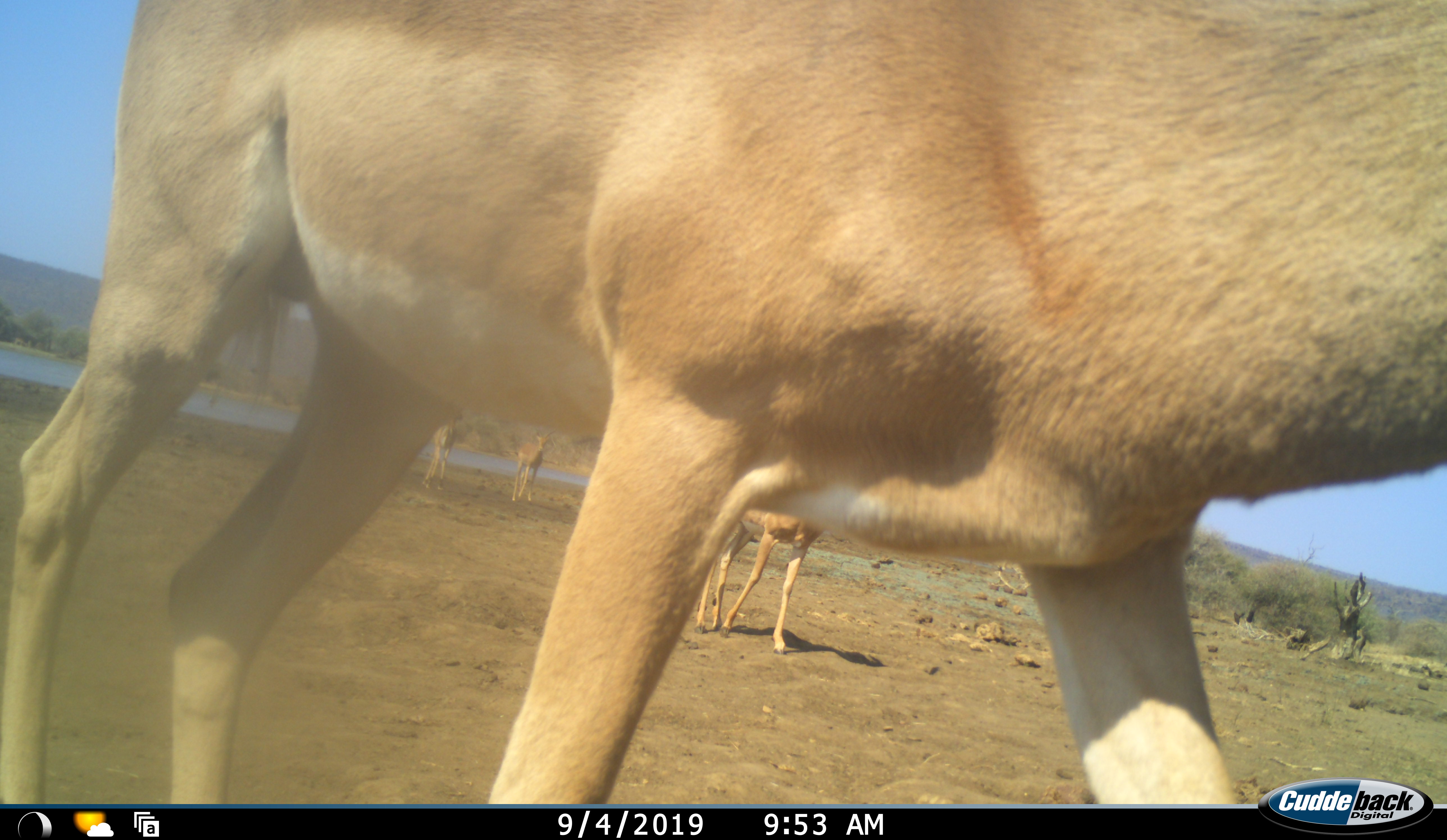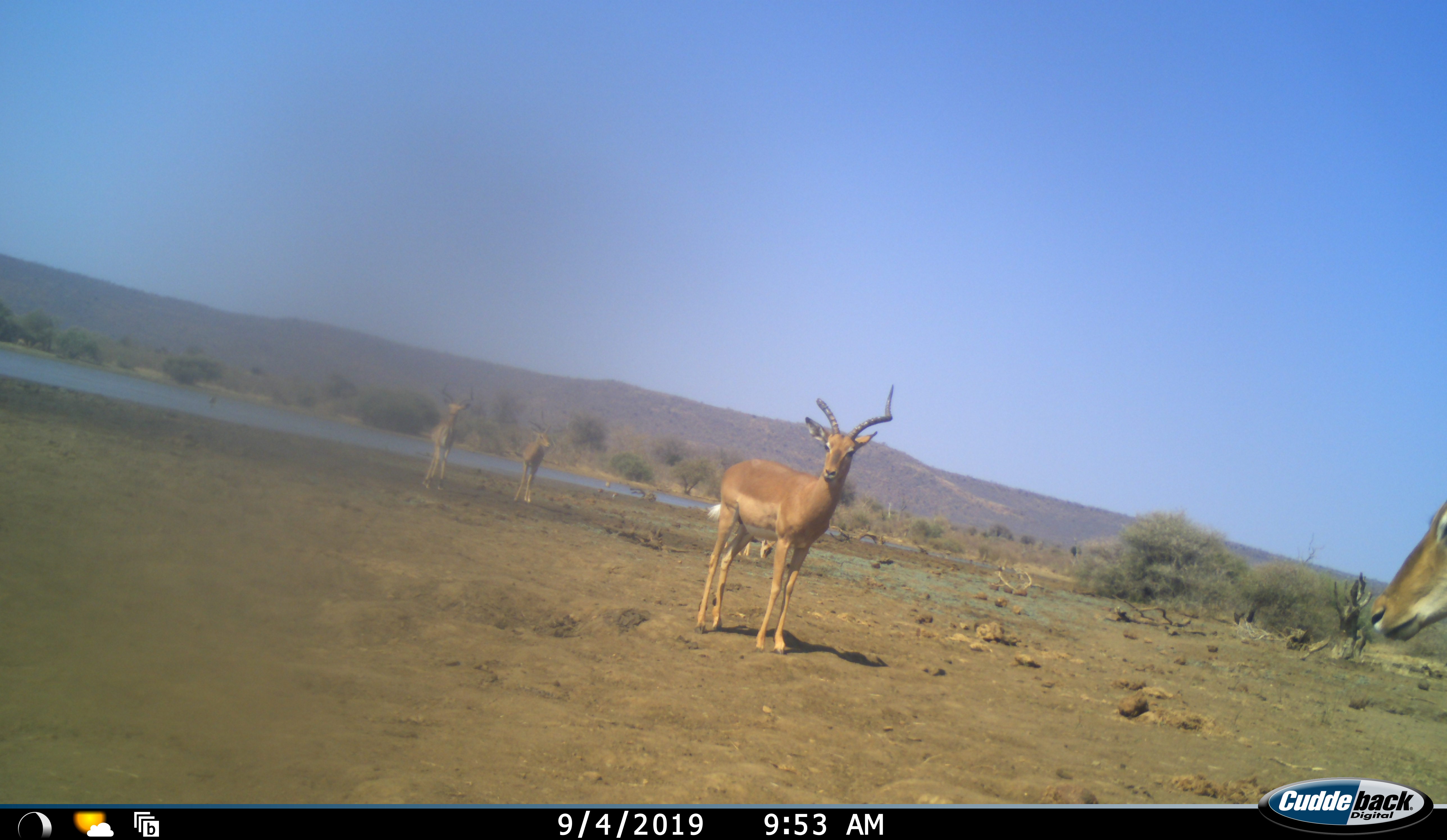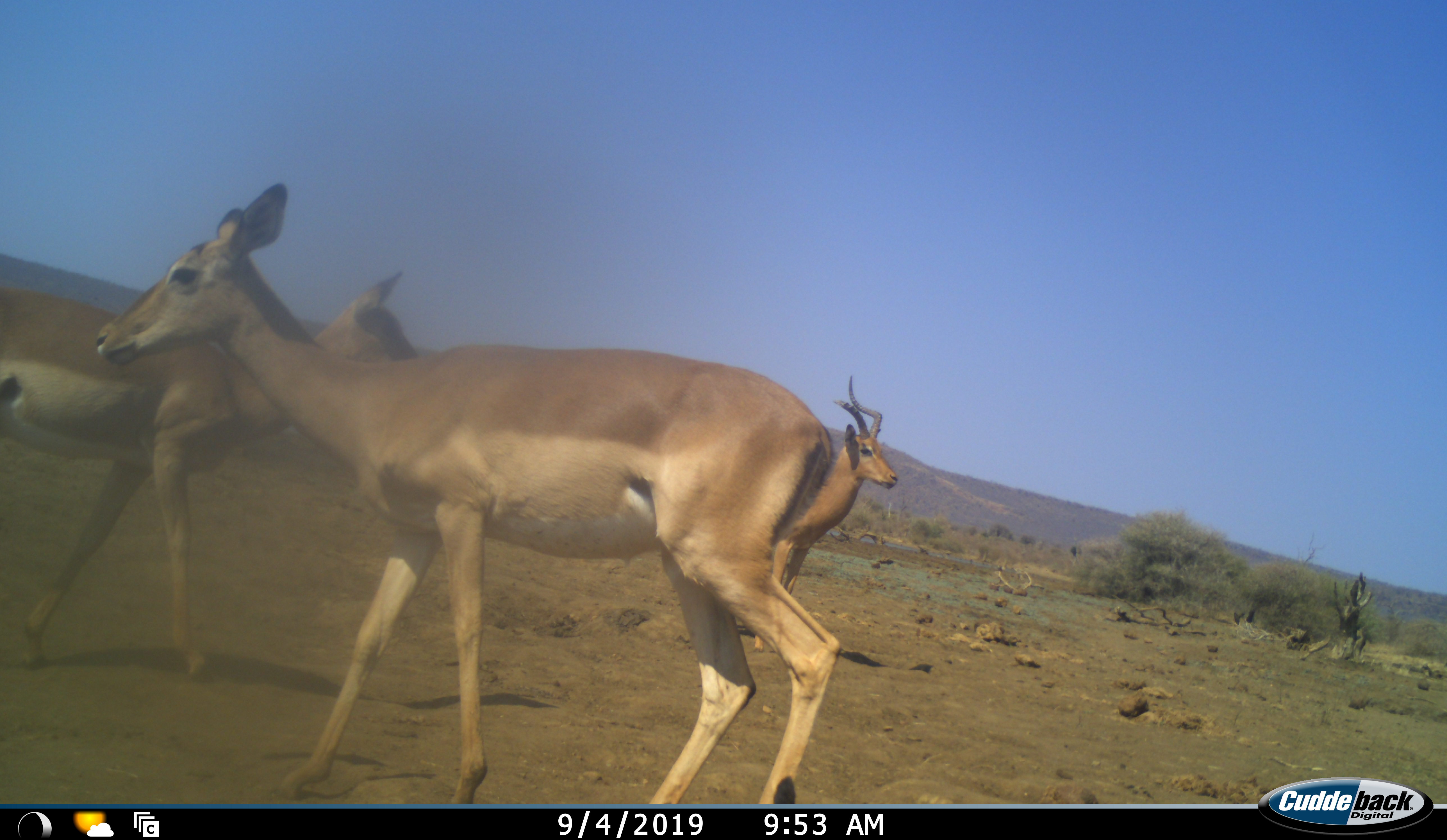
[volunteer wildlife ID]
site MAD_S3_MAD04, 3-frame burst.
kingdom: Animalia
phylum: Chordata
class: Mammalia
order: Artiodactyla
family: Bovidae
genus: Aepyceros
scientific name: Aepyceros melampus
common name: impala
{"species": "impala (Aepyceros melampus)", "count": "5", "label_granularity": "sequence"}